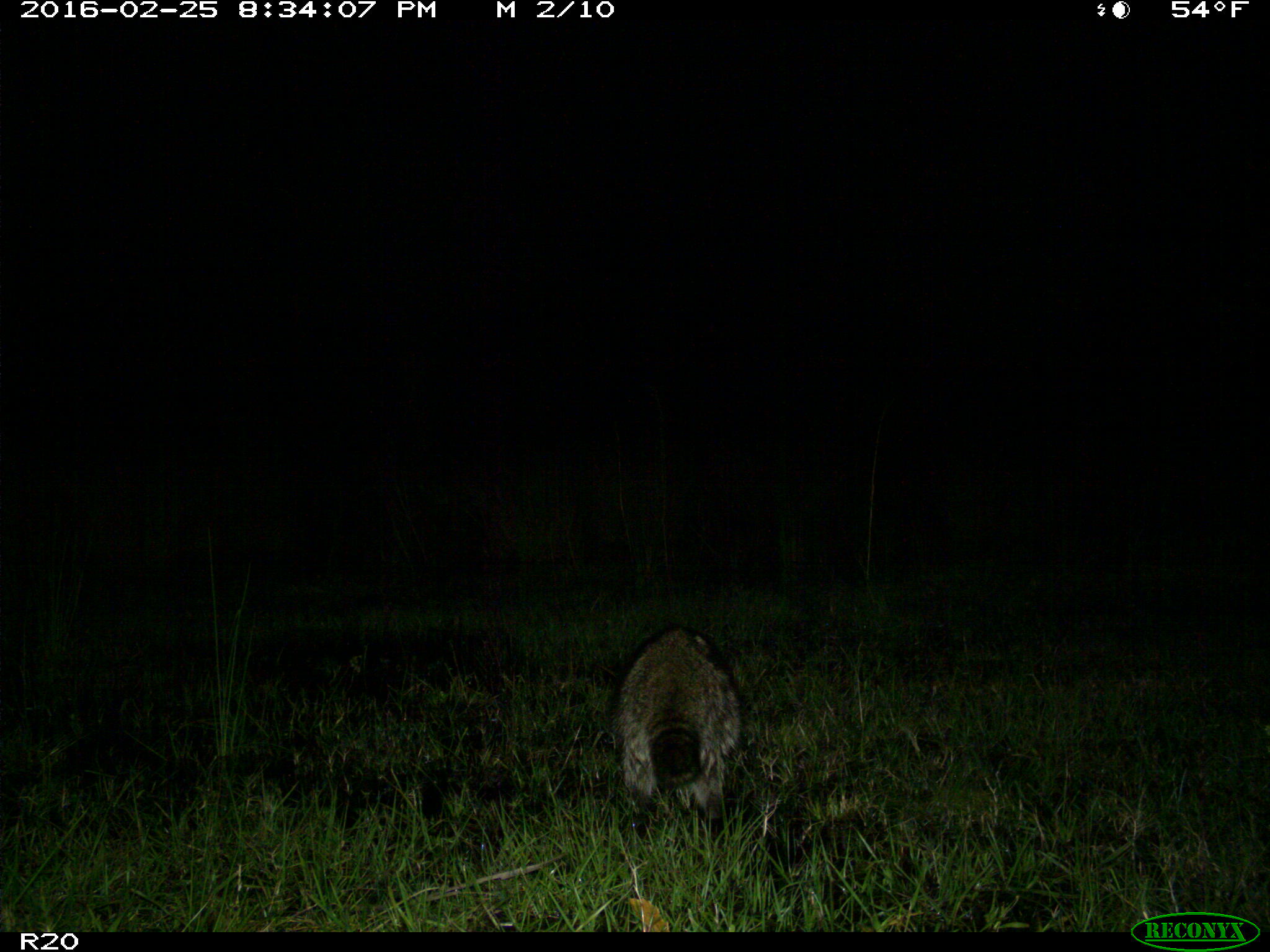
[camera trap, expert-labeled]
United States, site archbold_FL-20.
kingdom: Animalia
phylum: Chordata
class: Mammalia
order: Carnivora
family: Procyonidae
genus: Procyon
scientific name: Procyon lotor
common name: common raccoon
Procyon lotor (common raccoon).